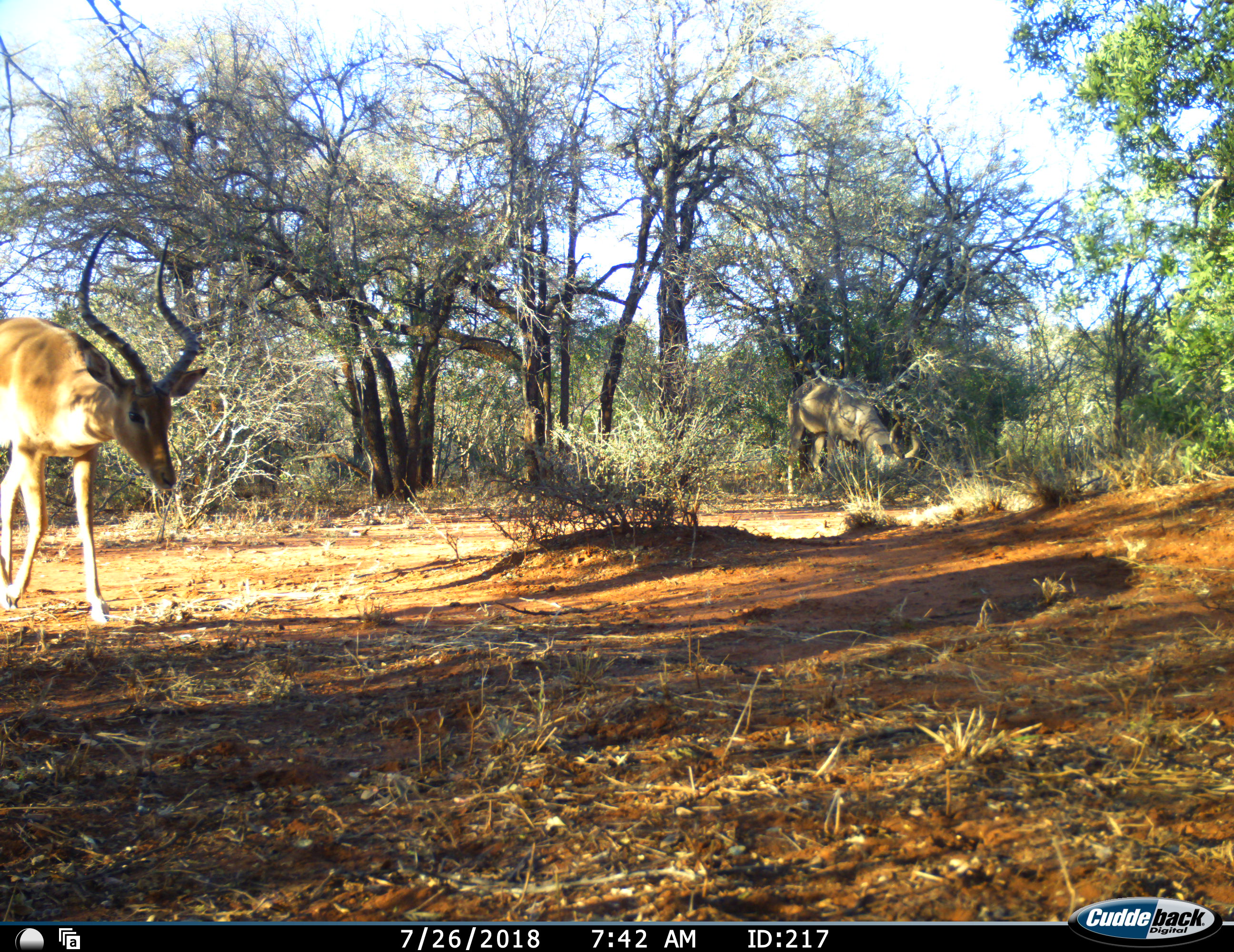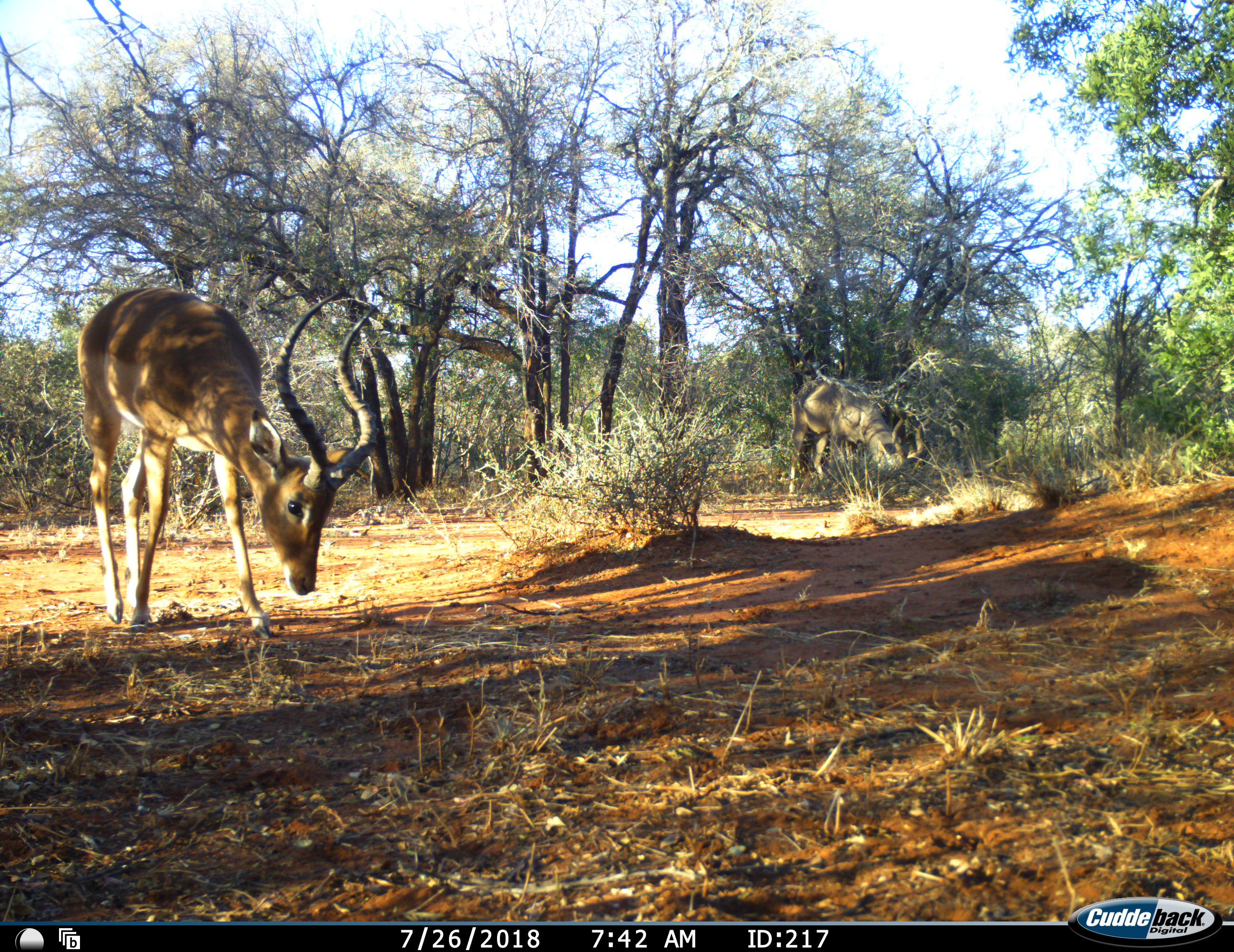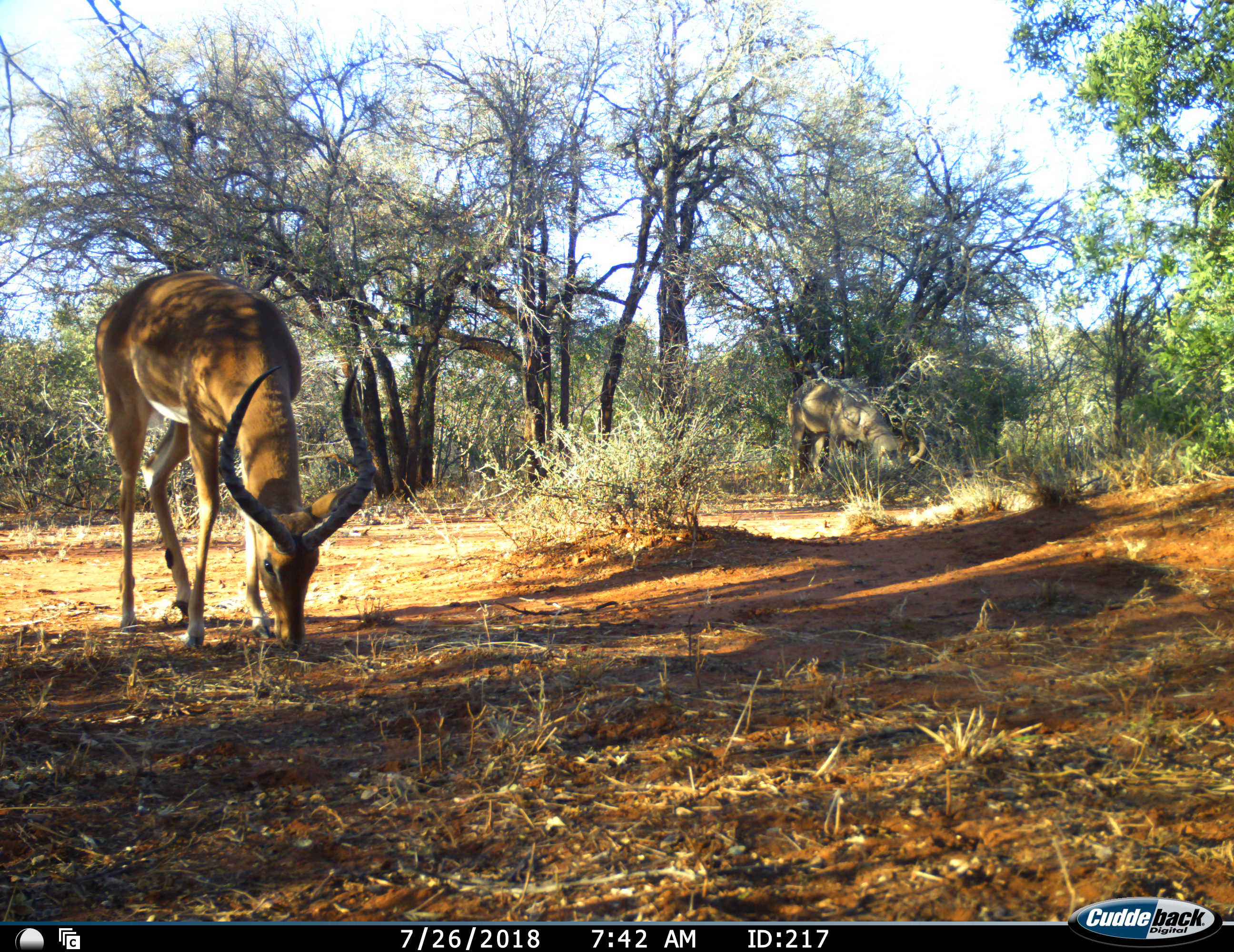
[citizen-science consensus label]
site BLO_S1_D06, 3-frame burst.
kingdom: Animalia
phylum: Chordata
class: Mammalia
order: Artiodactyla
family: Bovidae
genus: Aepyceros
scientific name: Aepyceros melampus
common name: impala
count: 1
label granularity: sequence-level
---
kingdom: Animalia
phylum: Chordata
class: Mammalia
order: Artiodactyla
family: Bovidae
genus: Tragelaphus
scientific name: Tragelaphus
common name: kudu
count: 1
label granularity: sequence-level